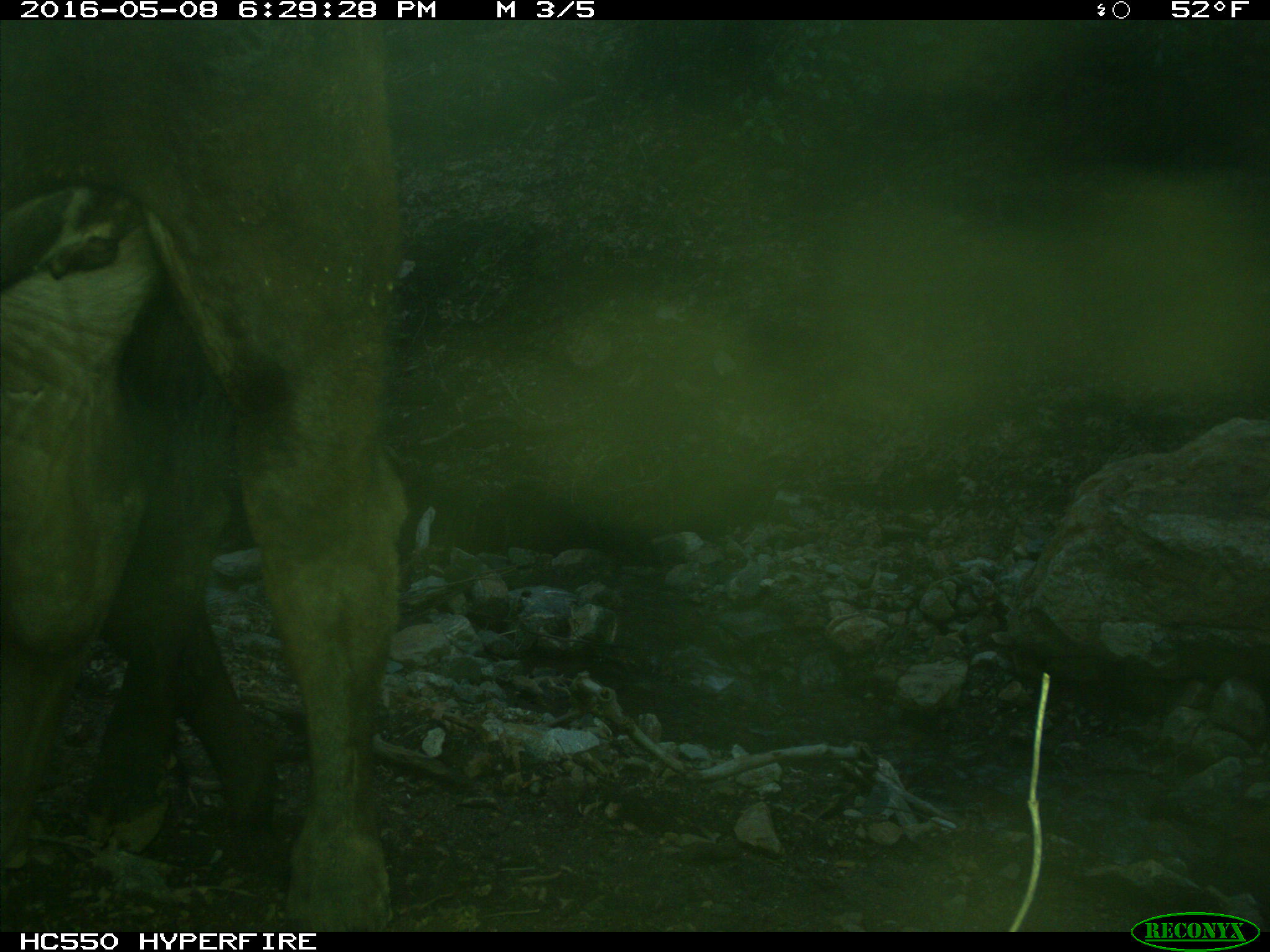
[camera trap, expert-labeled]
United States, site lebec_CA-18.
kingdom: Animalia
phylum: Chordata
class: Mammalia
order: Artiodactyla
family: Bovidae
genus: Bos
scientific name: Bos taurus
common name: domestic cow